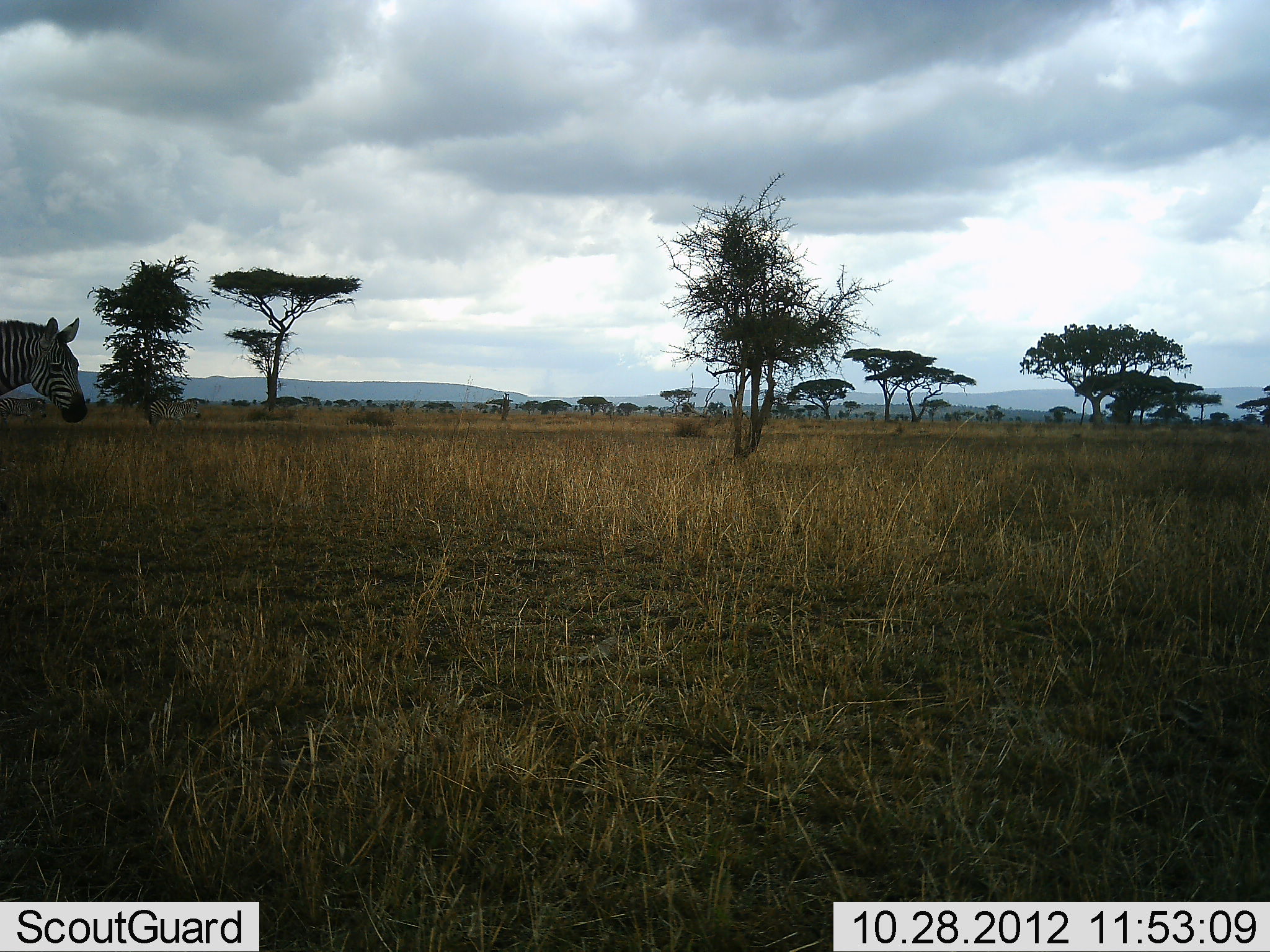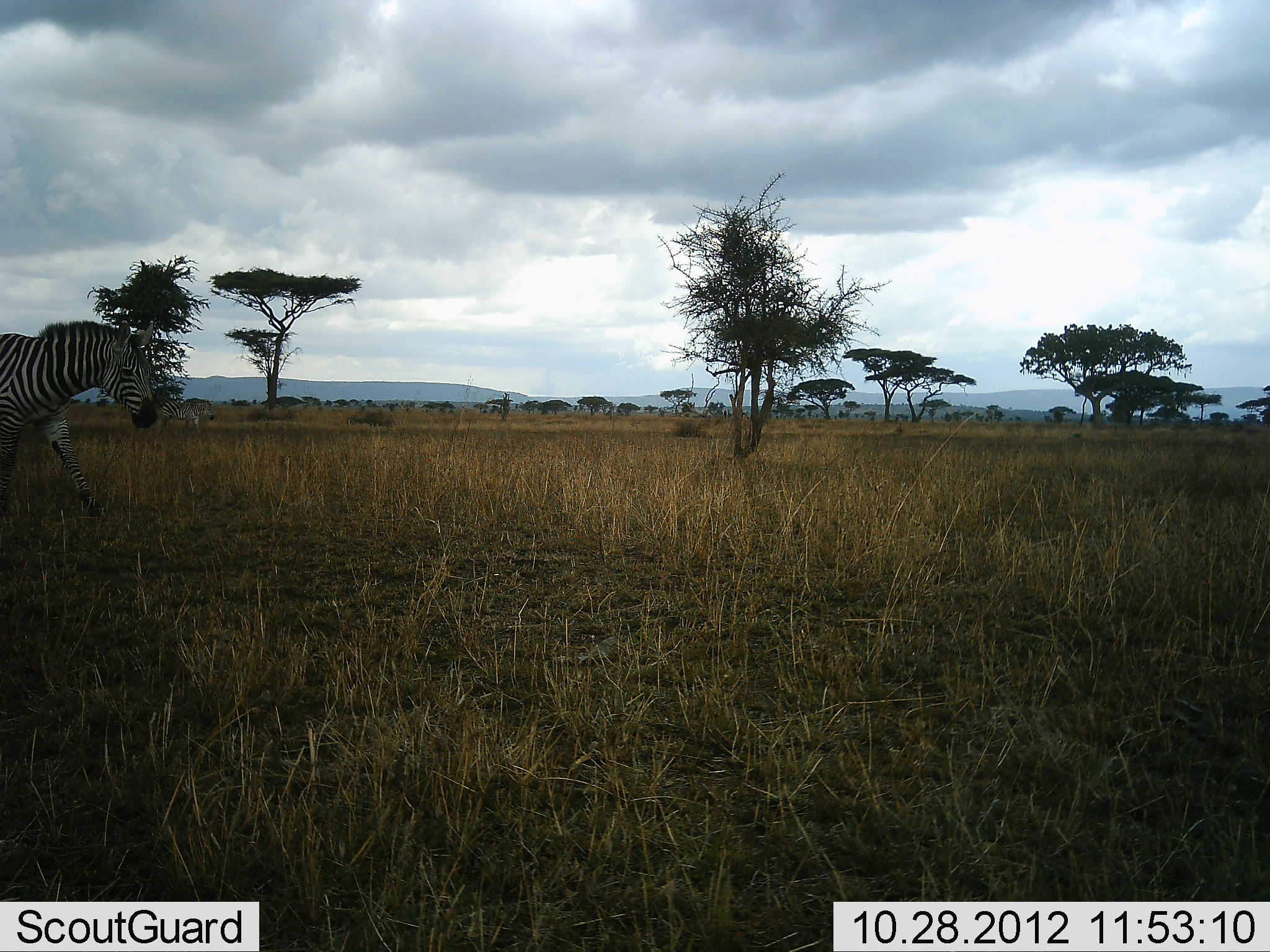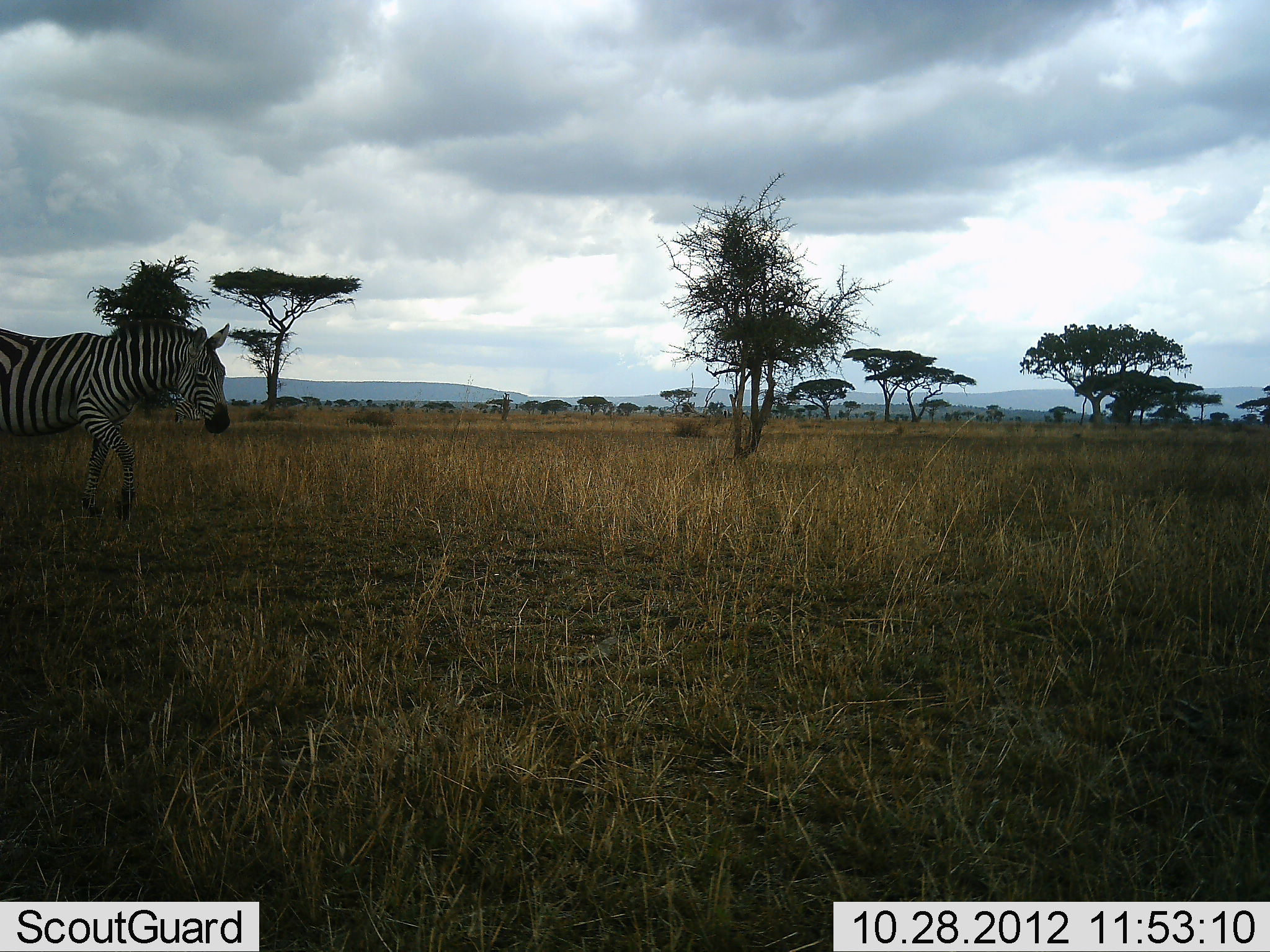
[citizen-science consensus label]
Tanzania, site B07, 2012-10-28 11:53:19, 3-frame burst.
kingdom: Animalia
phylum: Chordata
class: Mammalia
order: Perissodactyla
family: Equidae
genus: Equus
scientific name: Equus quagga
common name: plains zebra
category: zebra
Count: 1.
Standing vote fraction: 10%.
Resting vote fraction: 0%.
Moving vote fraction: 100%.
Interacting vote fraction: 0%.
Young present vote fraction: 0%.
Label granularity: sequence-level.